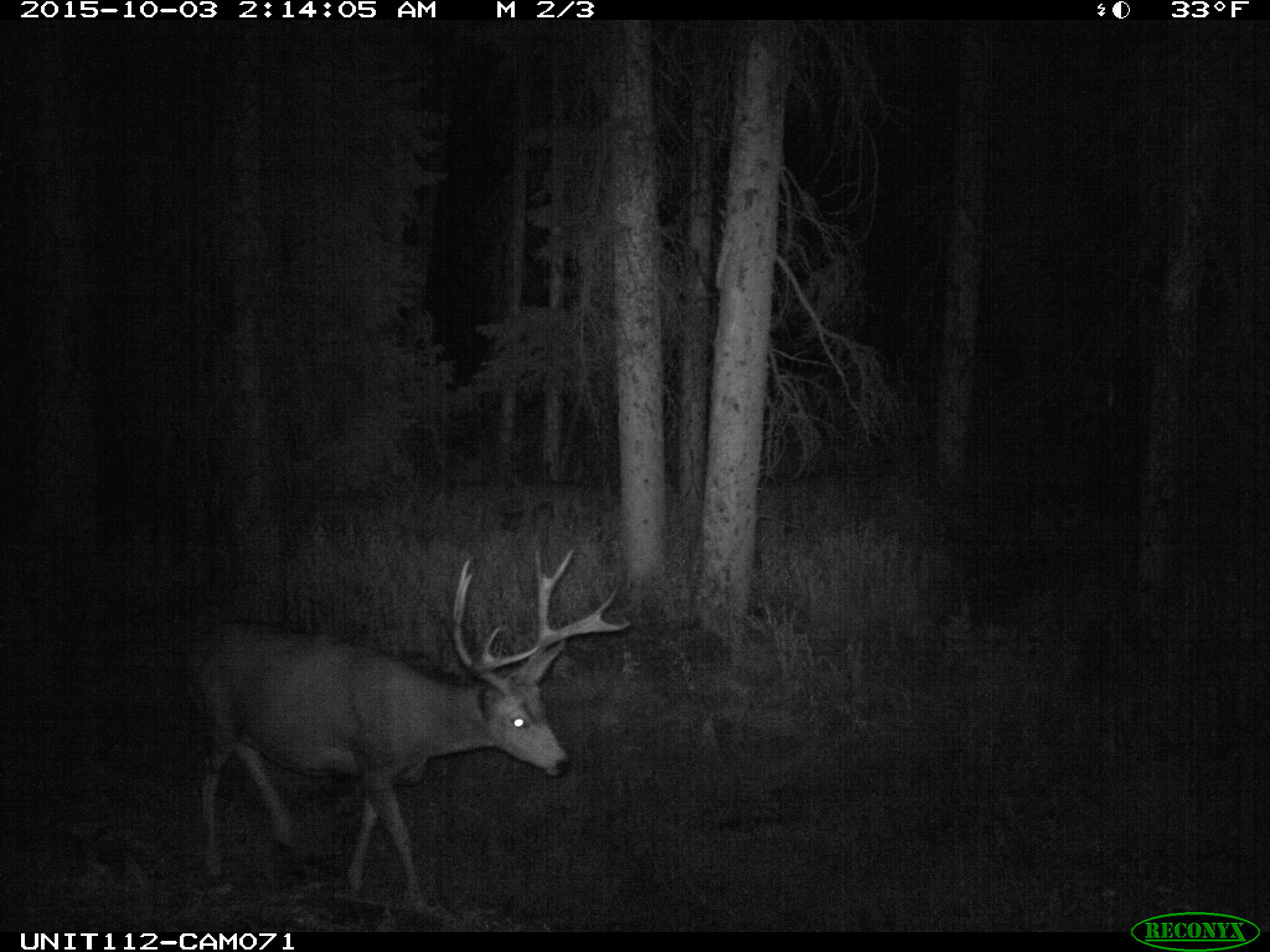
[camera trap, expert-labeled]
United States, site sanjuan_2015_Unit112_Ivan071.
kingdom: Animalia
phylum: Chordata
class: Mammalia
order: Artiodactyla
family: Cervidae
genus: Odocoileus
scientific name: Odocoileus hemionus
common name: mule deer